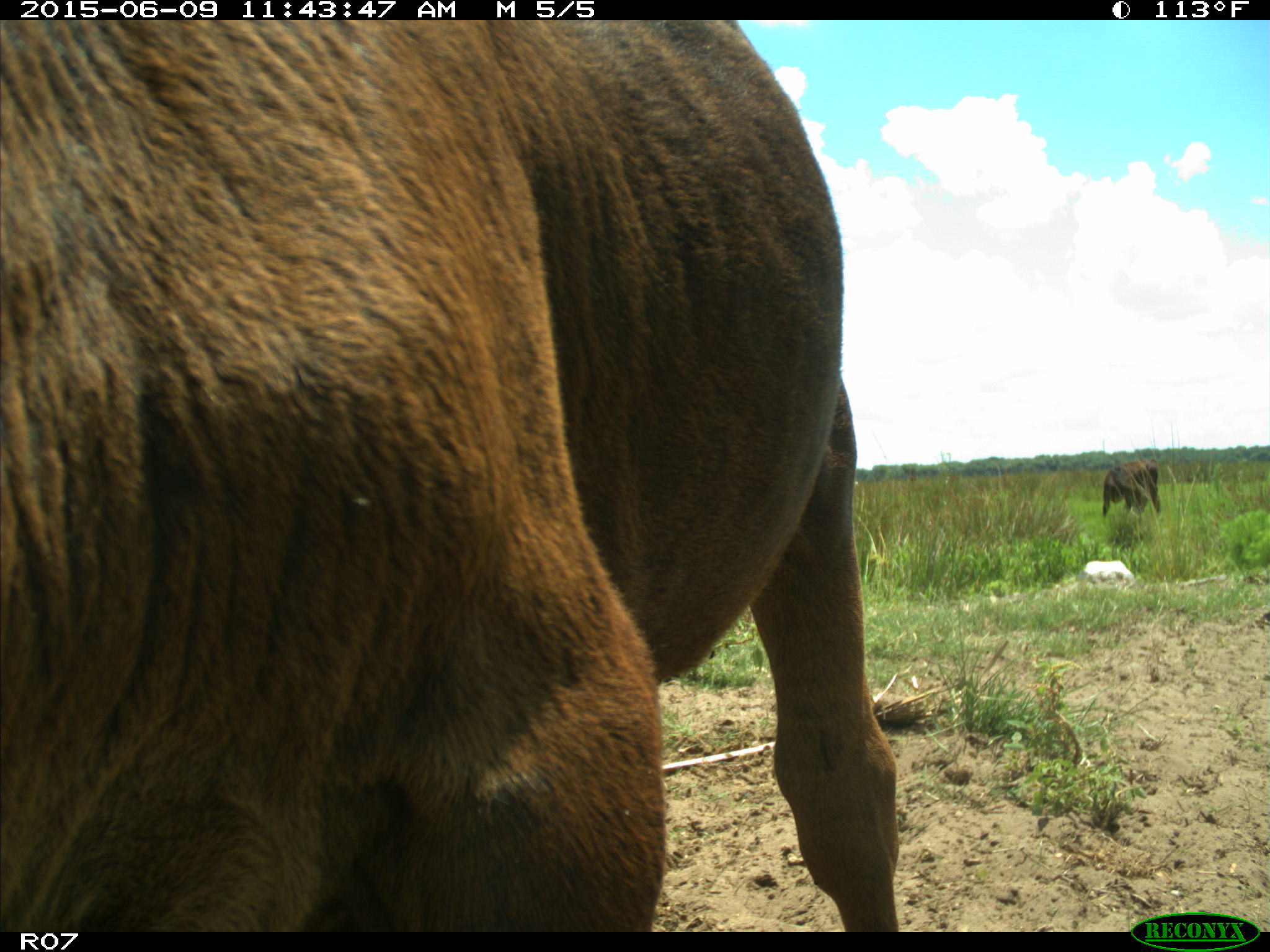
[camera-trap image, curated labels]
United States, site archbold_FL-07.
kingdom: Animalia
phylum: Chordata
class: Mammalia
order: Artiodactyla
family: Bovidae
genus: Bos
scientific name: Bos taurus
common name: domestic cow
Bos taurus (domestic cow).